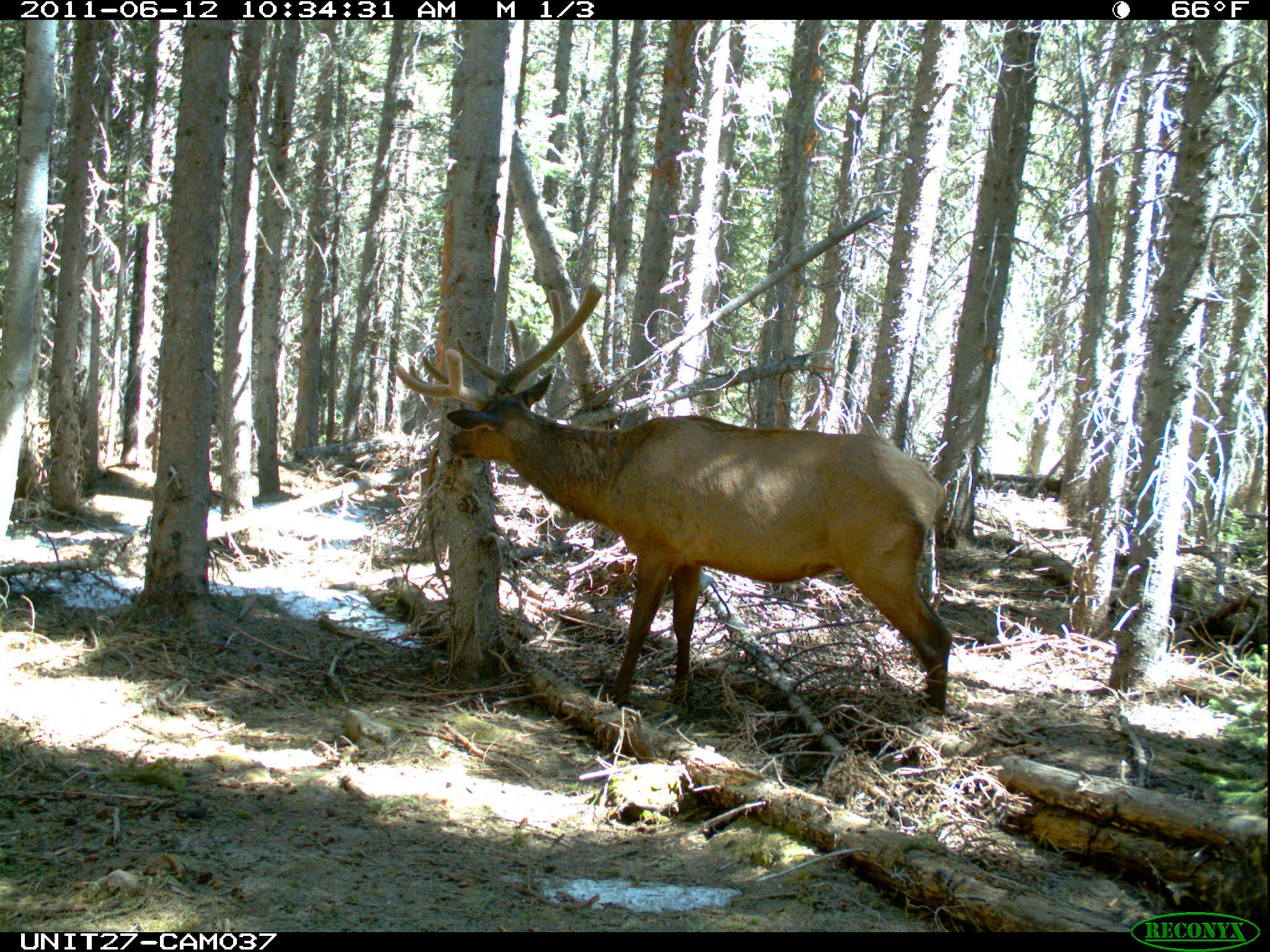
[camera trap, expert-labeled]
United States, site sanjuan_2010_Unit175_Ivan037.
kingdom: Animalia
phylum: Chordata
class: Mammalia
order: Artiodactyla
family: Cervidae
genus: Cervus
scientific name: Cervus elaphus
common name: red deer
Cervus elaphus (red deer).